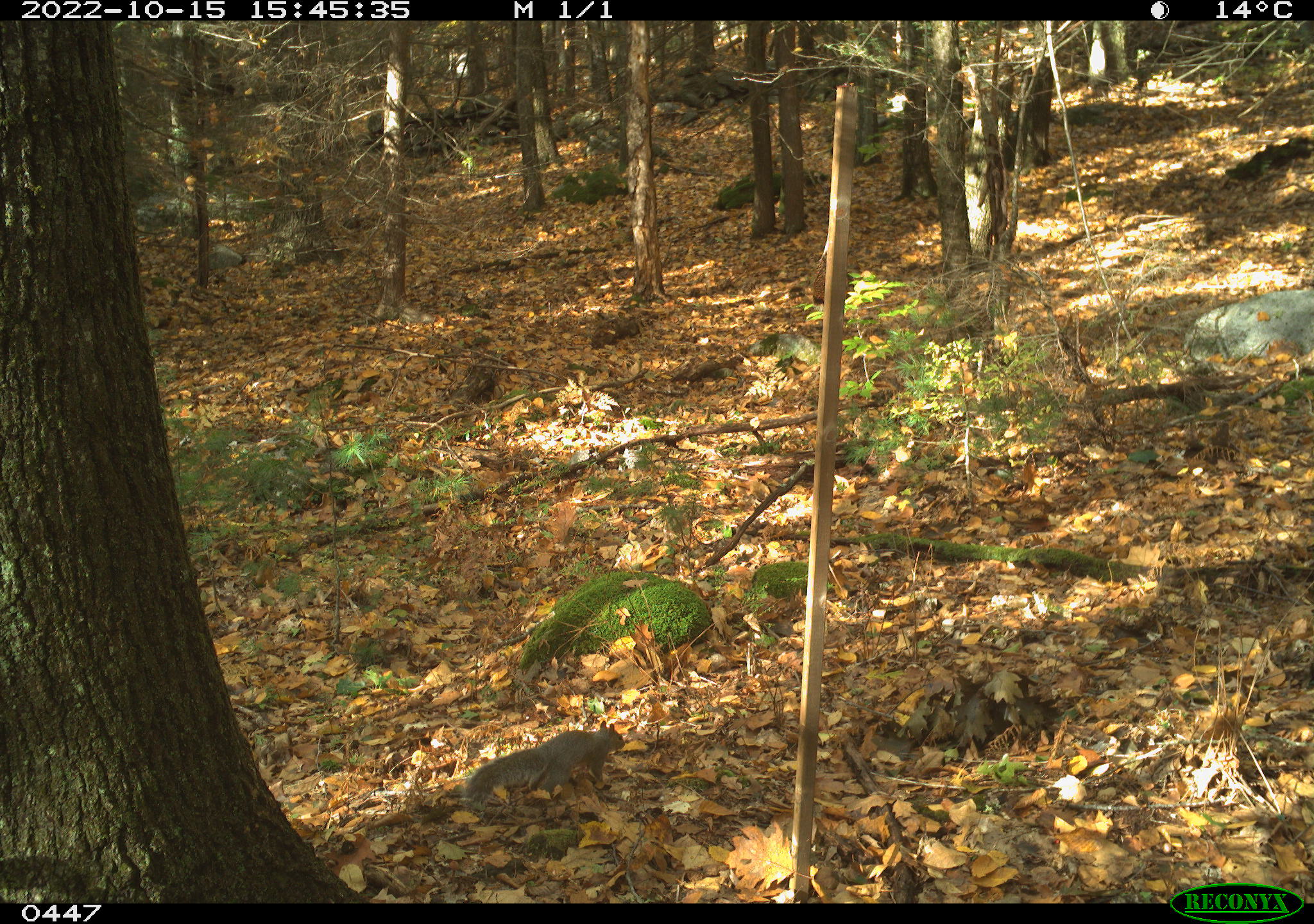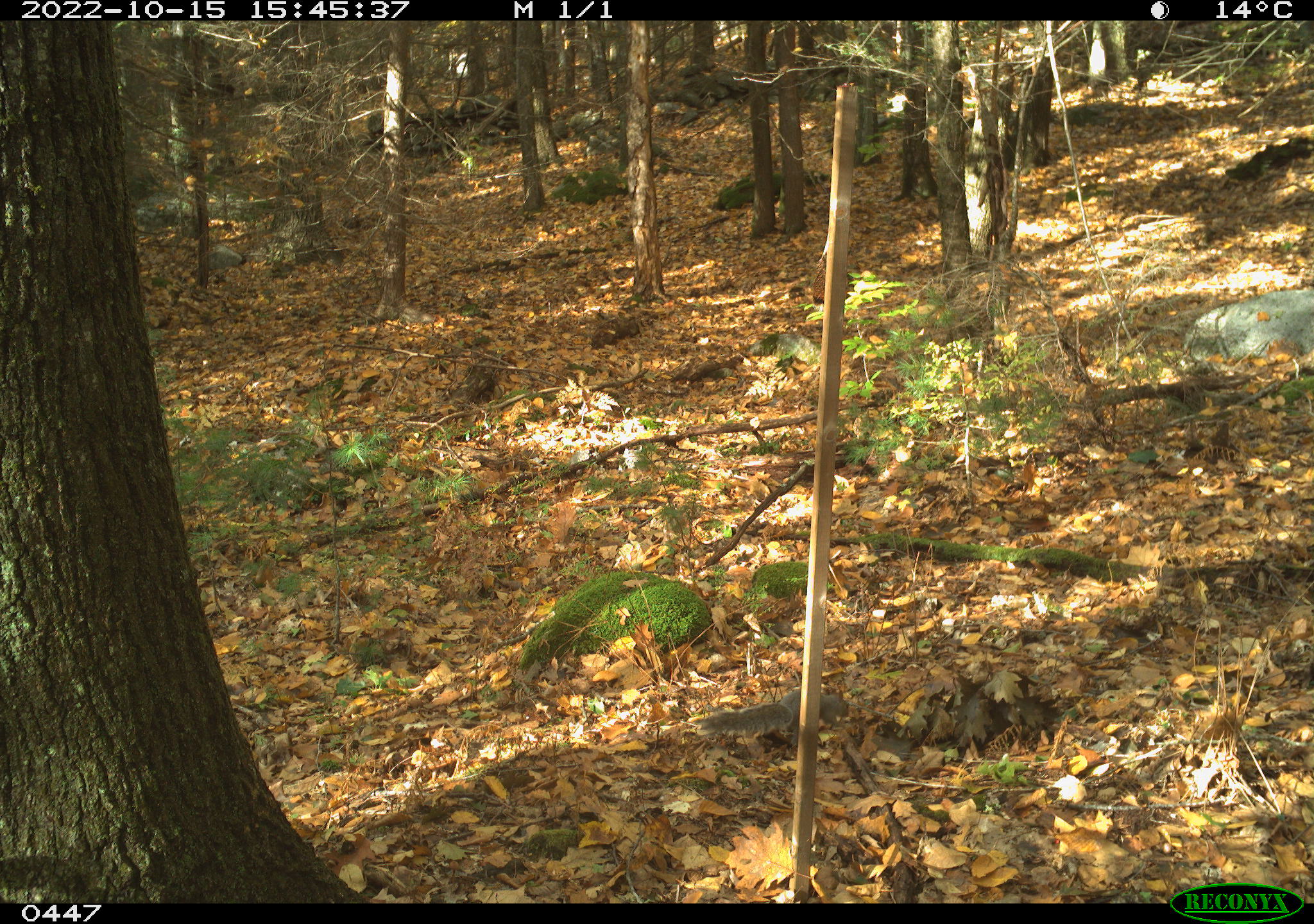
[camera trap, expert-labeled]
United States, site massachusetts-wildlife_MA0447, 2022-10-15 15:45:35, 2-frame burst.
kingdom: Animalia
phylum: Chordata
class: Mammalia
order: Rodentia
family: Sciuridae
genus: Sciurus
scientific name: Sciurus carolinensis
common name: gray squirrel